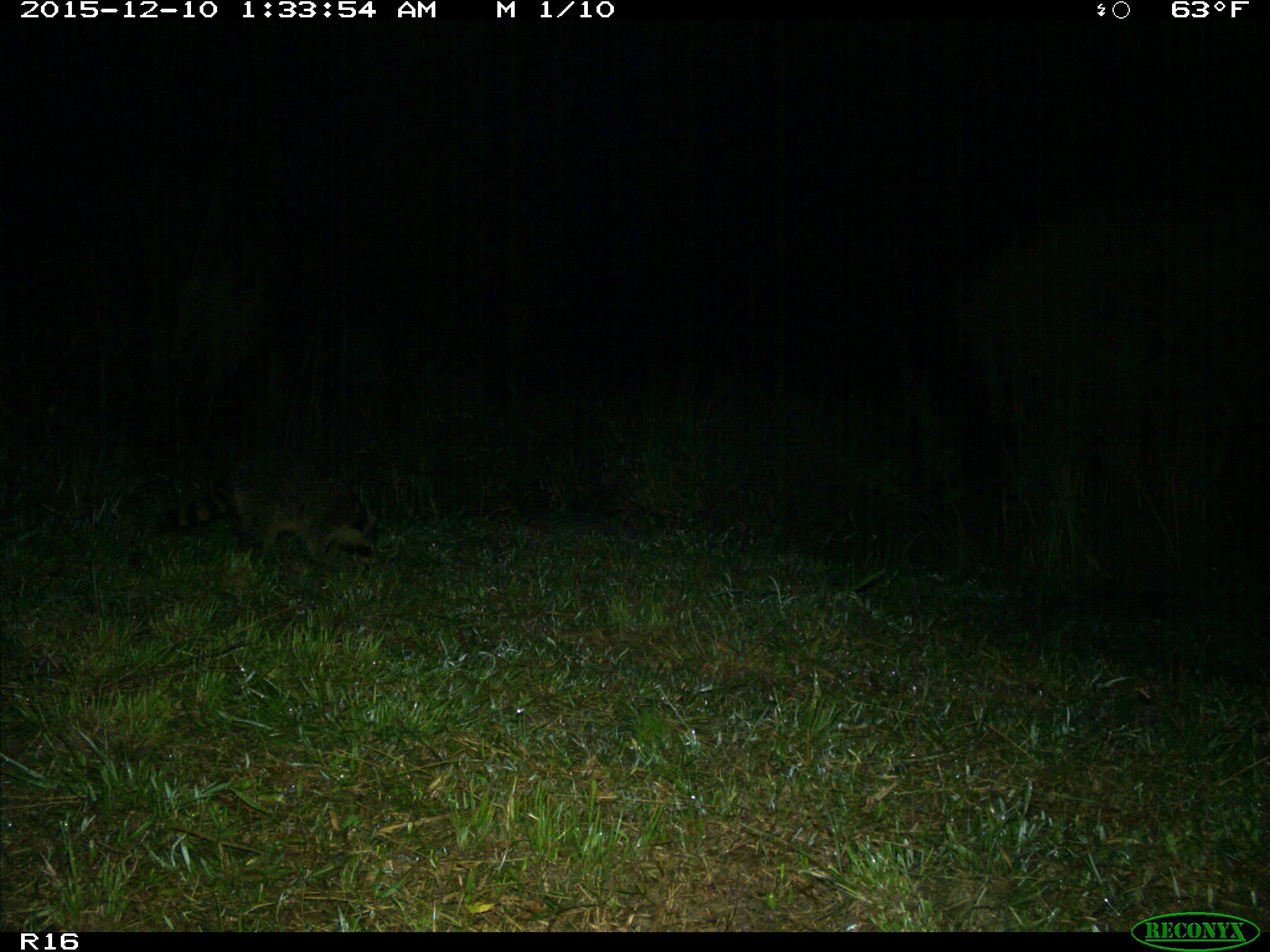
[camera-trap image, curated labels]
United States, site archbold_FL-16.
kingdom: Animalia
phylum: Chordata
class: Mammalia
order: Carnivora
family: Procyonidae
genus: Procyon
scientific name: Procyon lotor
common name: common raccoon